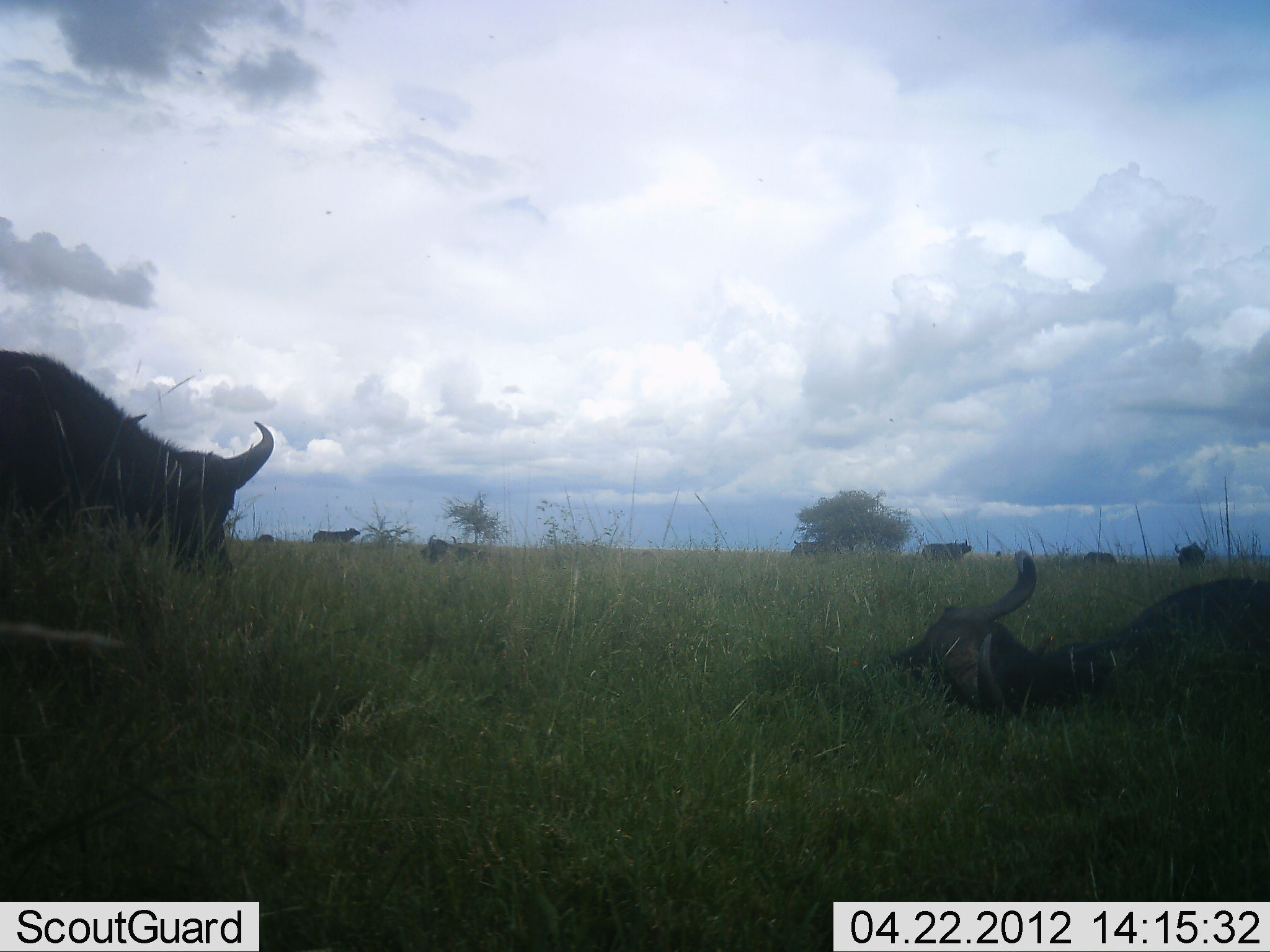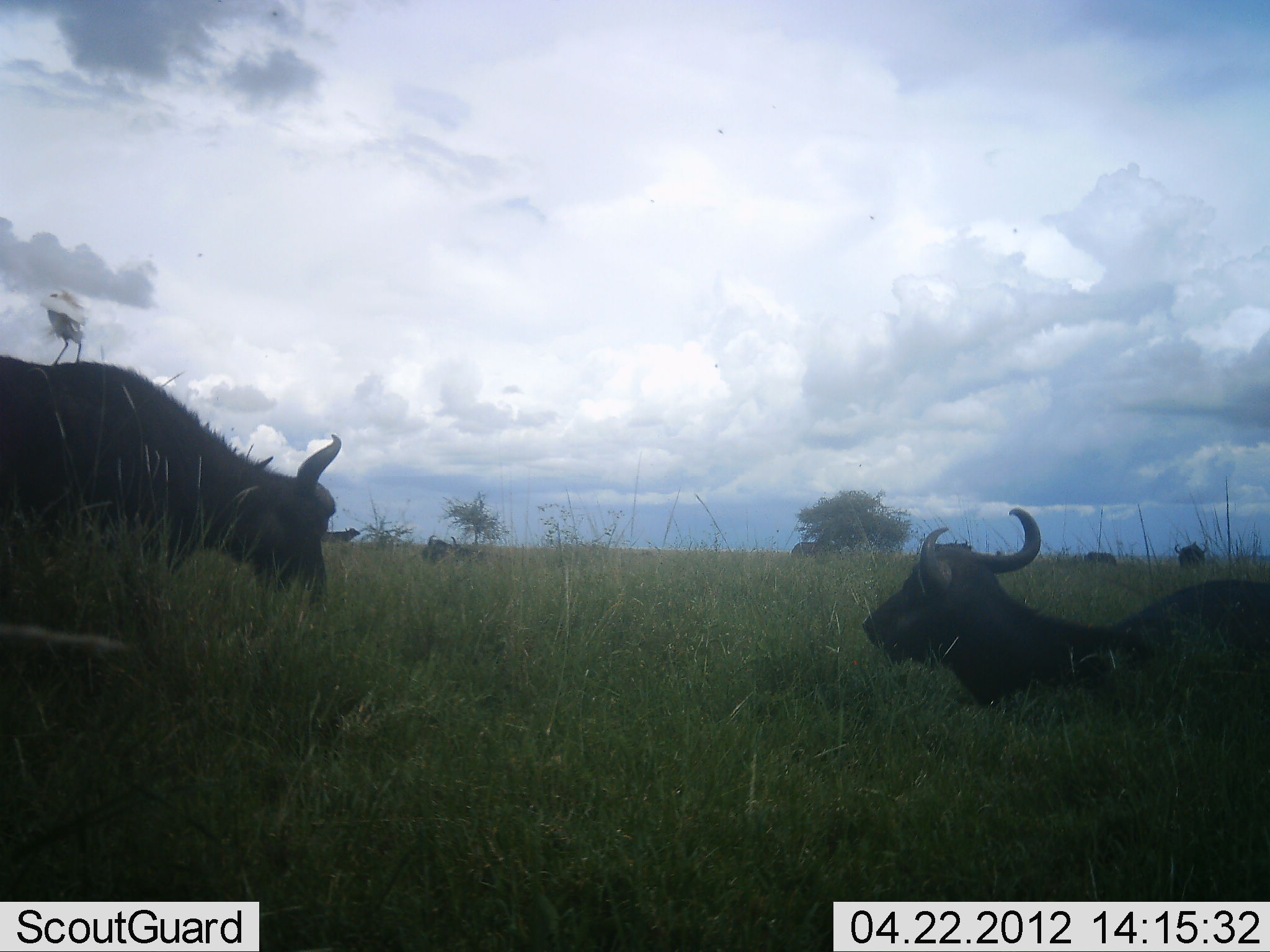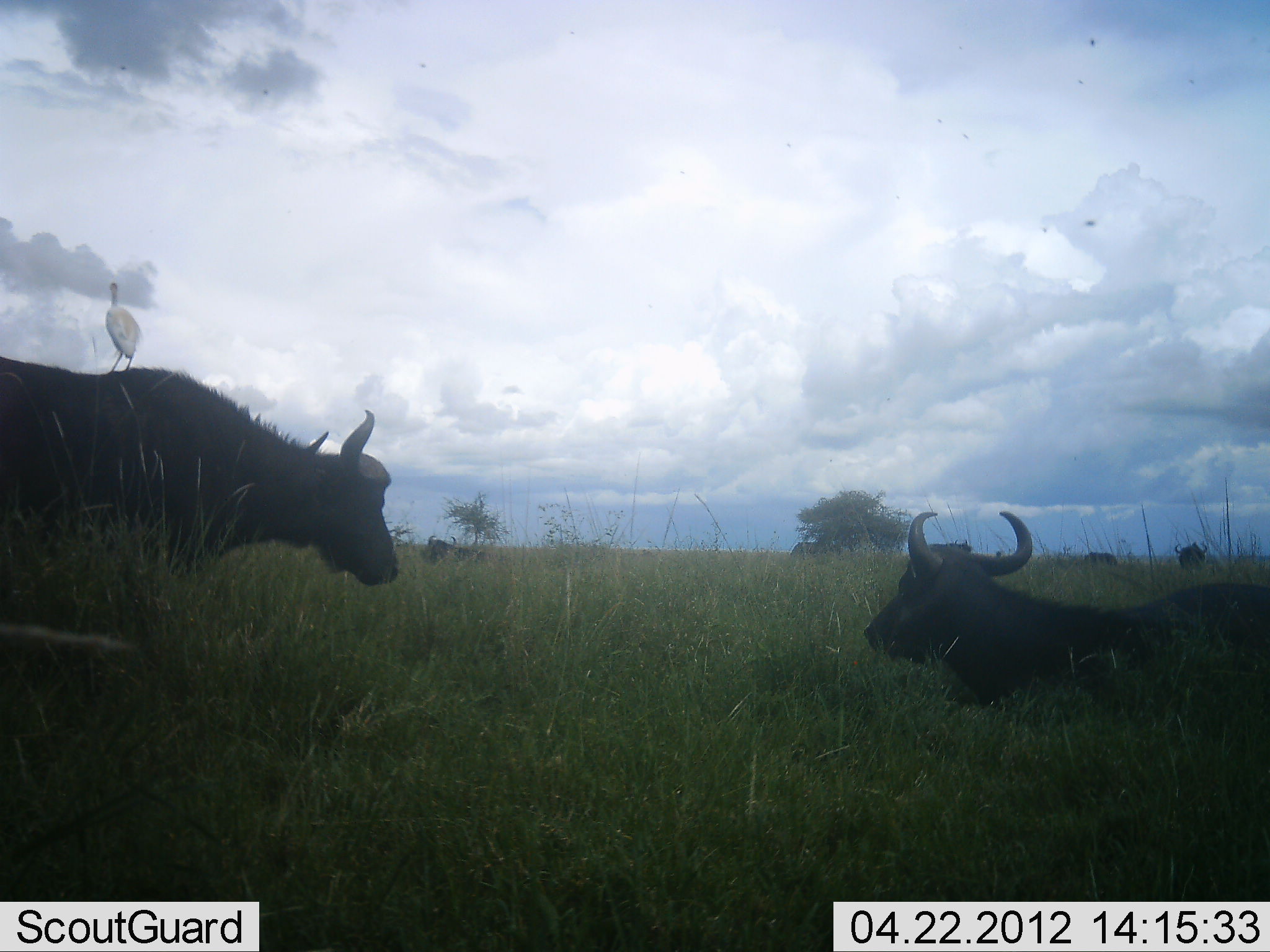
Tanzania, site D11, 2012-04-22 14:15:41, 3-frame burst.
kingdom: Animalia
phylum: Chordata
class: Mammalia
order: Artiodactyla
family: Bovidae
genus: Syncerus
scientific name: Syncerus caffer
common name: cape buffalo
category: buffalo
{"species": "buffalo (cape buffalo) (Syncerus caffer)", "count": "4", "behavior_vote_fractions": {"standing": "41%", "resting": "100%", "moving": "41%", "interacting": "0%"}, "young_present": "0%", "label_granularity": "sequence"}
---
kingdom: Animalia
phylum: Chordata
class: Aves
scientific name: Aves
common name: bird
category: otherbird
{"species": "otherbird (bird) (Aves)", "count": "1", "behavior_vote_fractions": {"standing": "58%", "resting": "25%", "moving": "0%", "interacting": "17%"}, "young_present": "0%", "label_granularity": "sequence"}